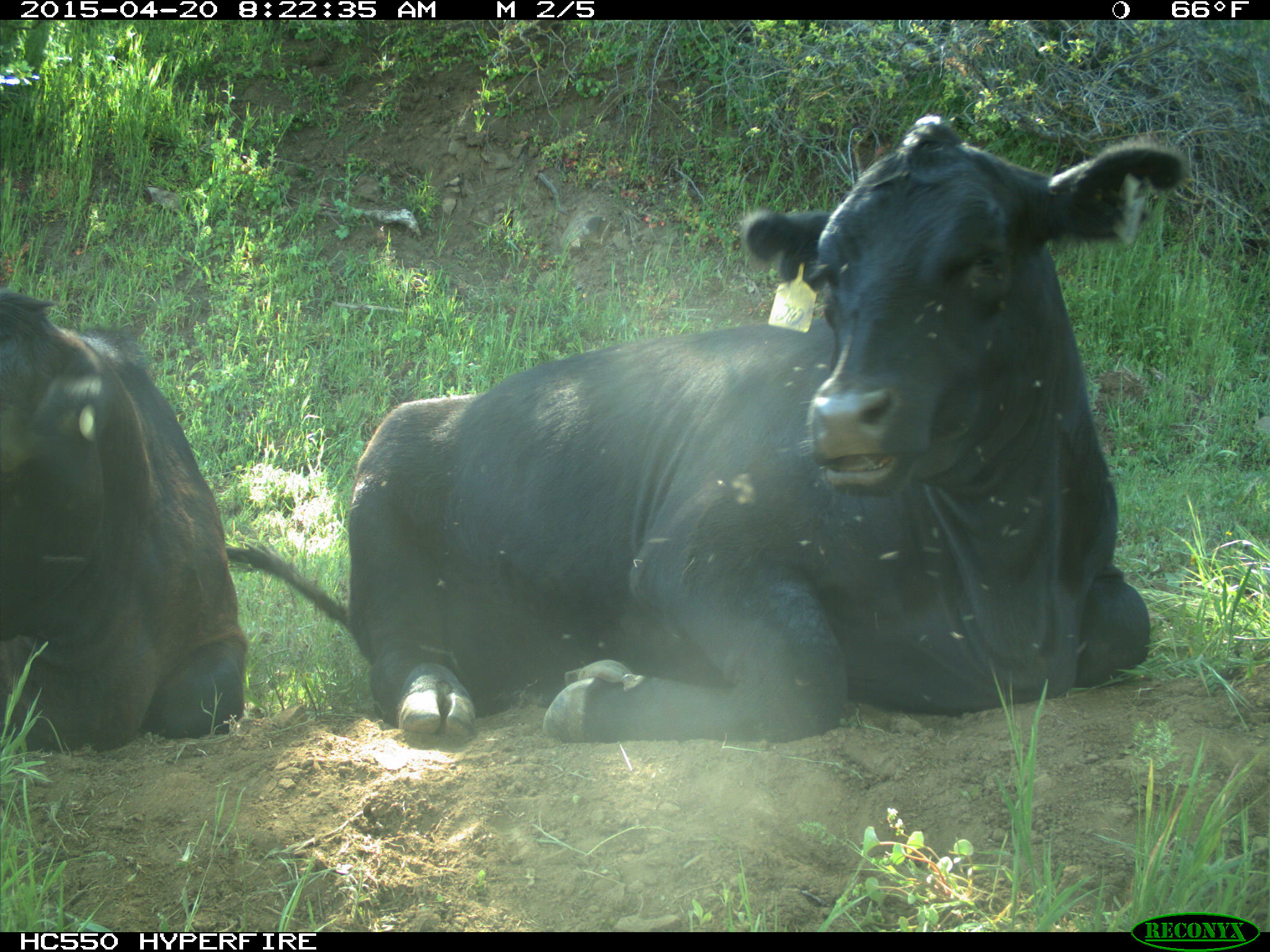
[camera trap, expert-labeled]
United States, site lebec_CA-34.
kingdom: Animalia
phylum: Chordata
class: Mammalia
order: Artiodactyla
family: Bovidae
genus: Bos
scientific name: Bos taurus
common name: domestic cow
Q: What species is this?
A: Bos taurus (domestic cow).